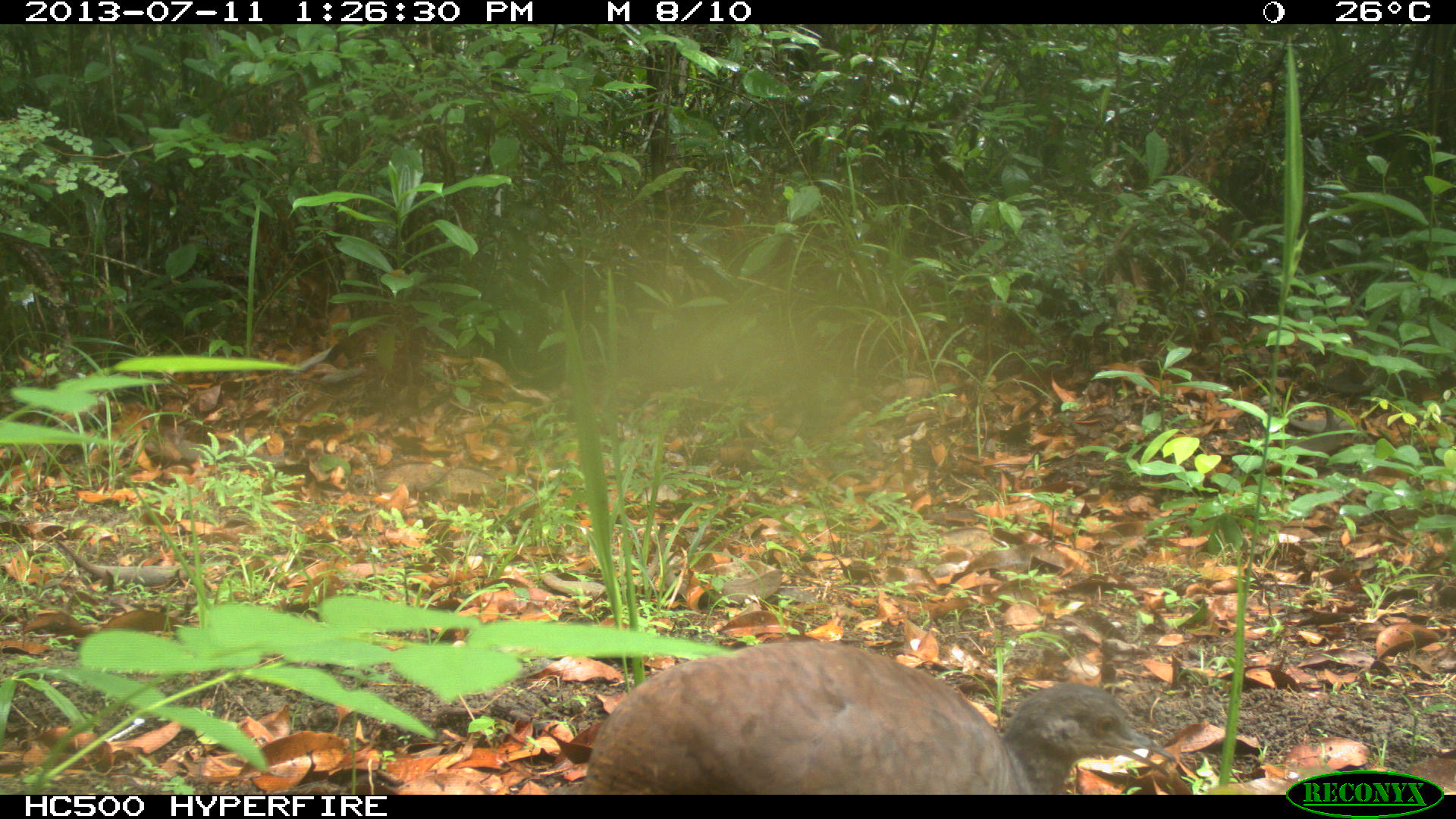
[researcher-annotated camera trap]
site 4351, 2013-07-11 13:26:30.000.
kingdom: Animalia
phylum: Chordata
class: Aves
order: Tinamiformes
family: Tinamidae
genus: Tinamus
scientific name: Tinamus major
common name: great tinamou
Tinamus major (great tinamou), count 1.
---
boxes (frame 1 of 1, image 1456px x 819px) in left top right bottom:
tinamus major: 578 637 1175 794